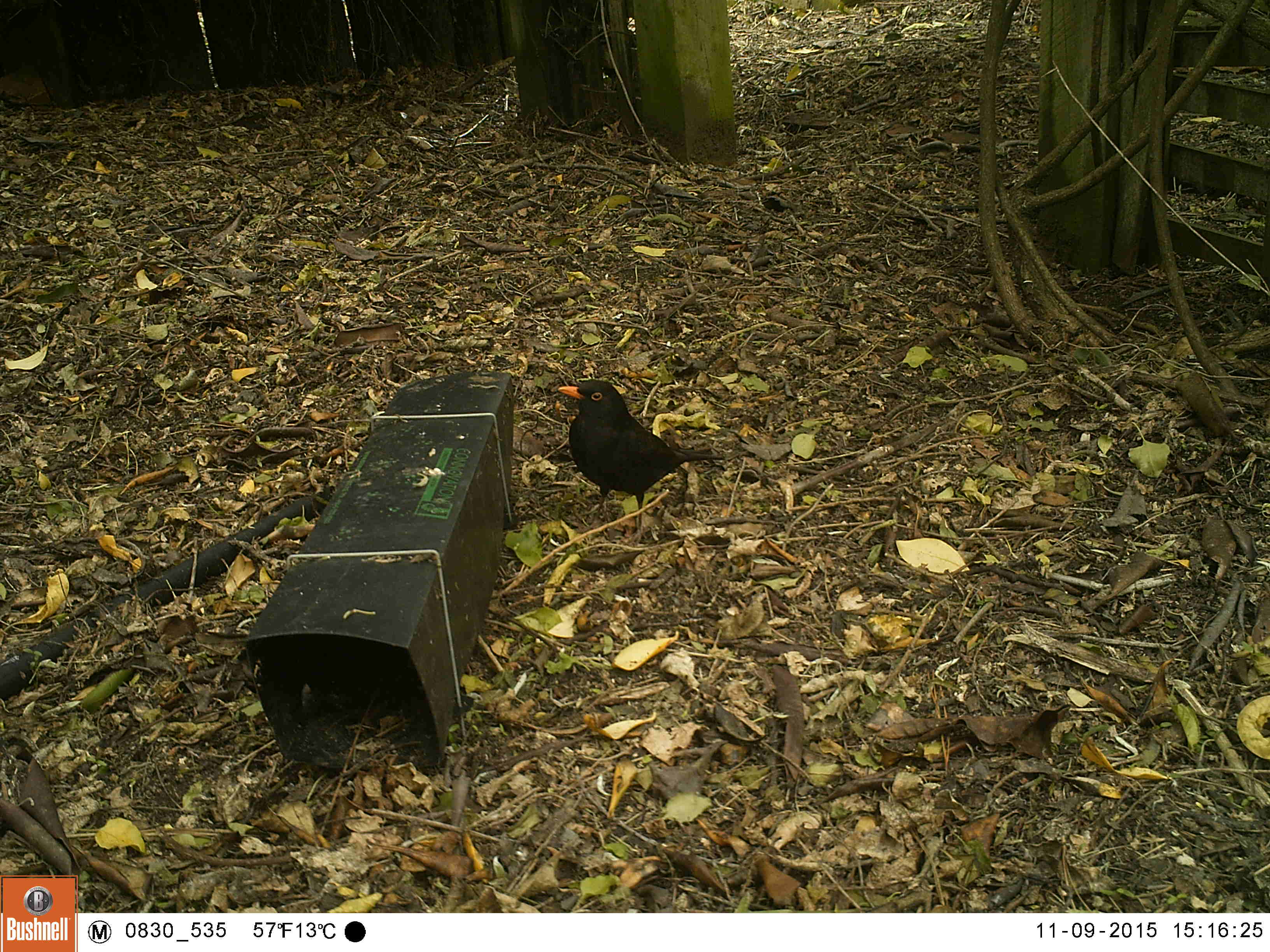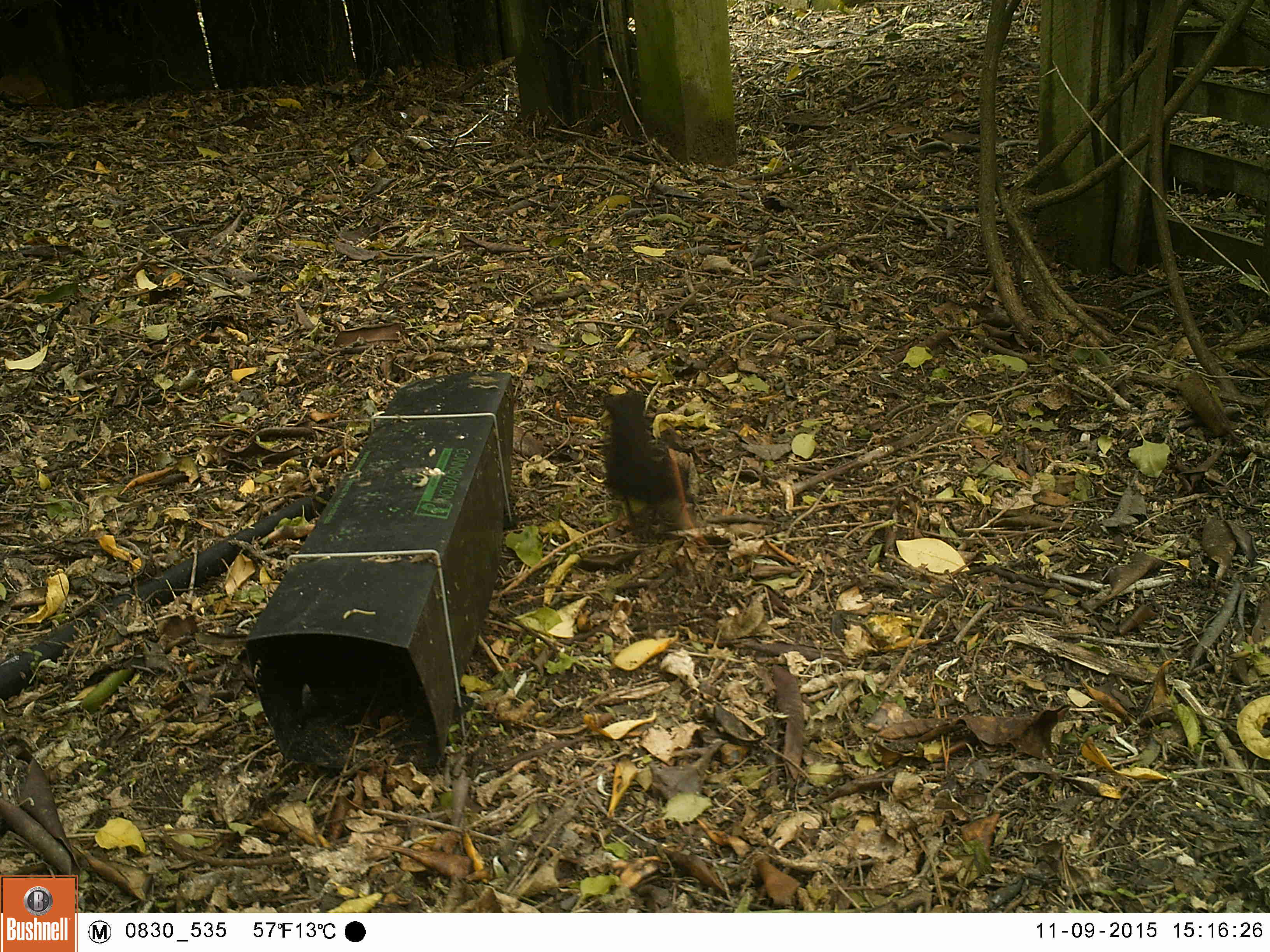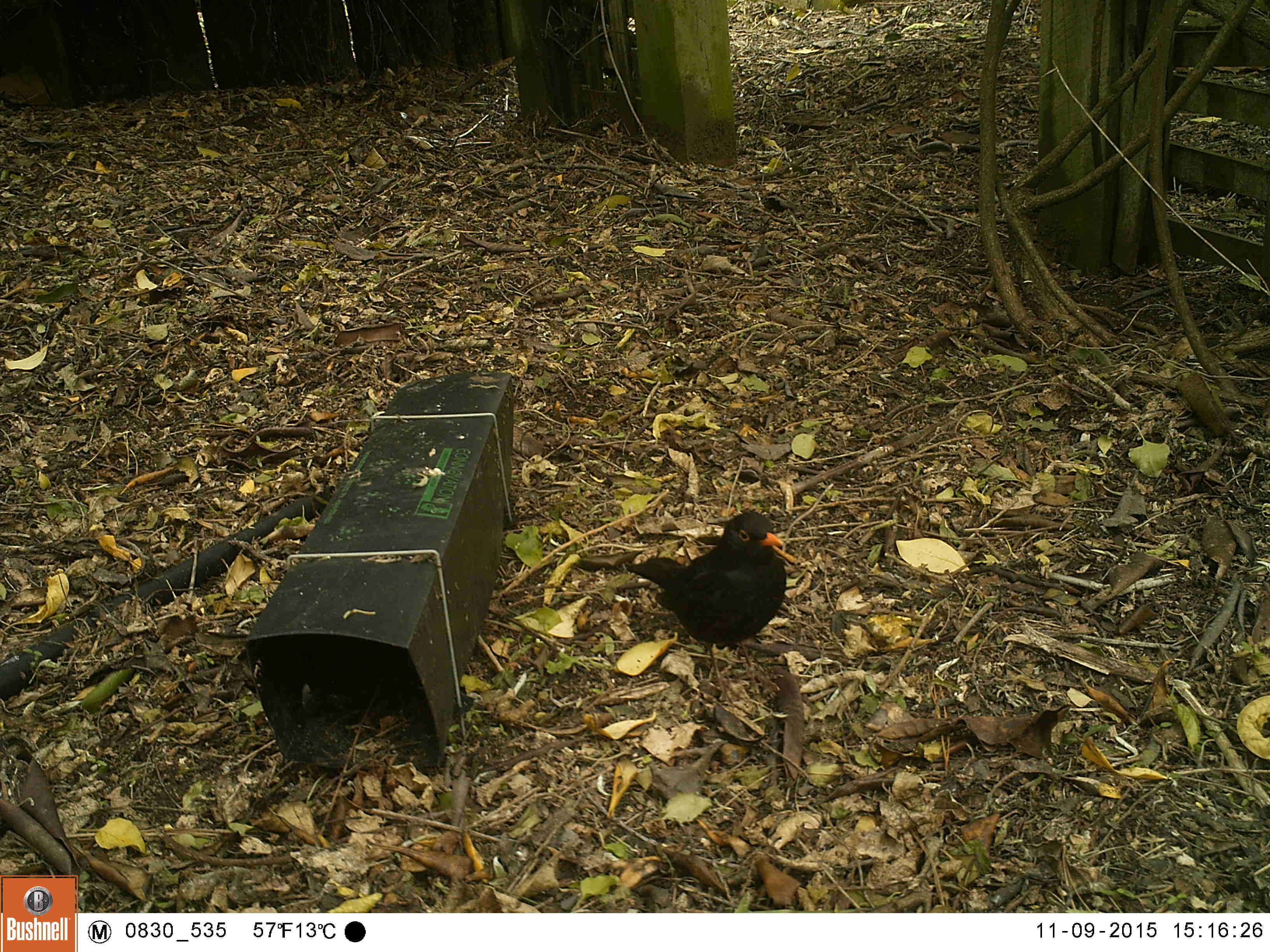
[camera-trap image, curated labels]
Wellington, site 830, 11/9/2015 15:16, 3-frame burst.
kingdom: Animalia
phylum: Chordata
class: Aves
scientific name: Aves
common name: bird